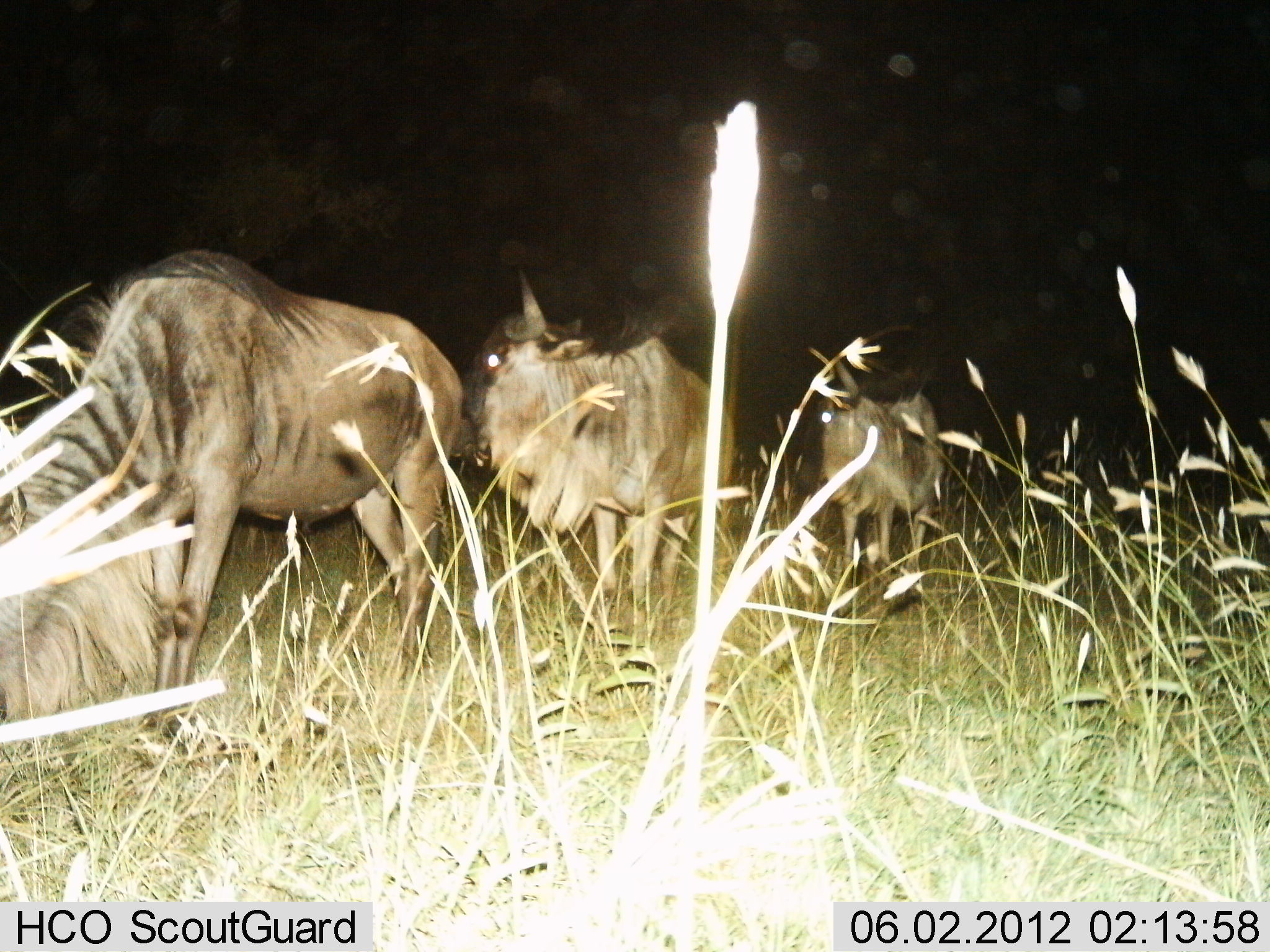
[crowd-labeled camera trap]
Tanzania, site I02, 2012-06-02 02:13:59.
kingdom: Animalia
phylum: Chordata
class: Mammalia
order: Artiodactyla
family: Bovidae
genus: Connochaetes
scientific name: Connochaetes taurinus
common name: blue wildebeest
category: wildebeest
Wildebeest (blue wildebeest) (Connochaetes taurinus), count 3. Behavior (volunteer vote fractions): standing 70%, resting 0%, moving 30%, interacting 0%. Young present (vote fraction): 0%. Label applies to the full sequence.